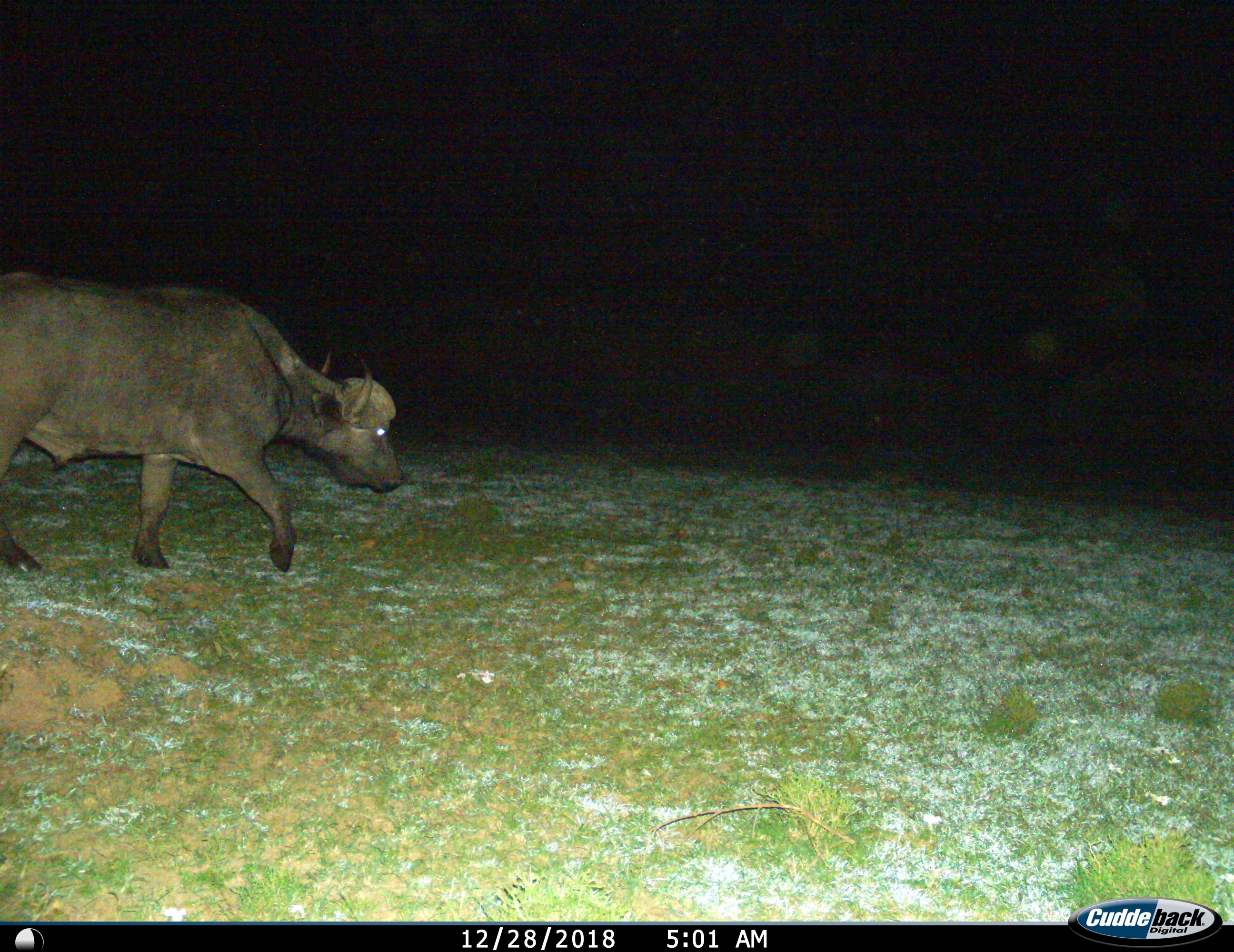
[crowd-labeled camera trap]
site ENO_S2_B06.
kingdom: Animalia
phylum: Chordata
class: Mammalia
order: Artiodactyla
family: Bovidae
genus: Syncerus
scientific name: Syncerus caffer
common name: african buffalo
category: buffalo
Buffalo (african buffalo) (Syncerus caffer), count 1. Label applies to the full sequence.